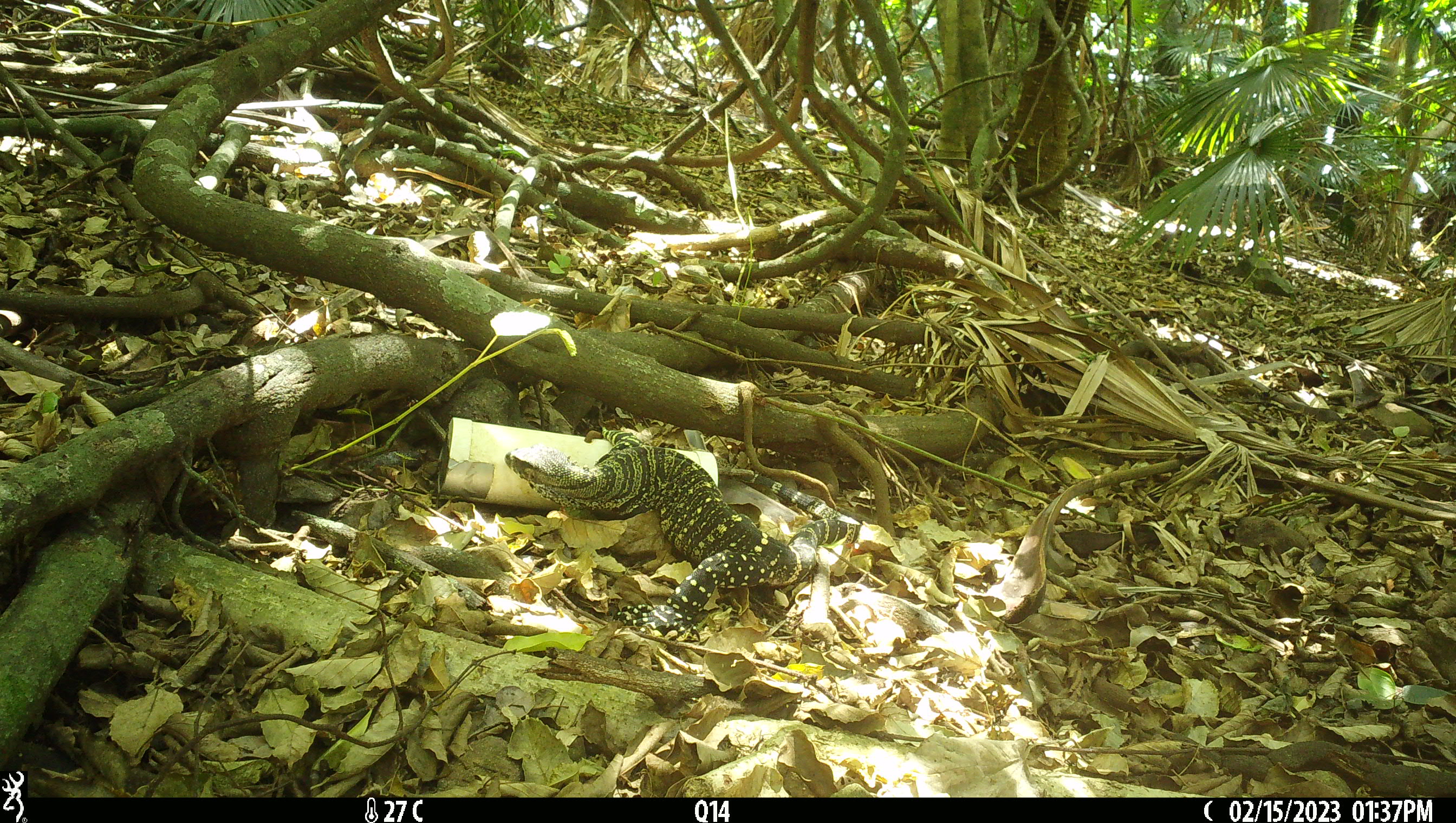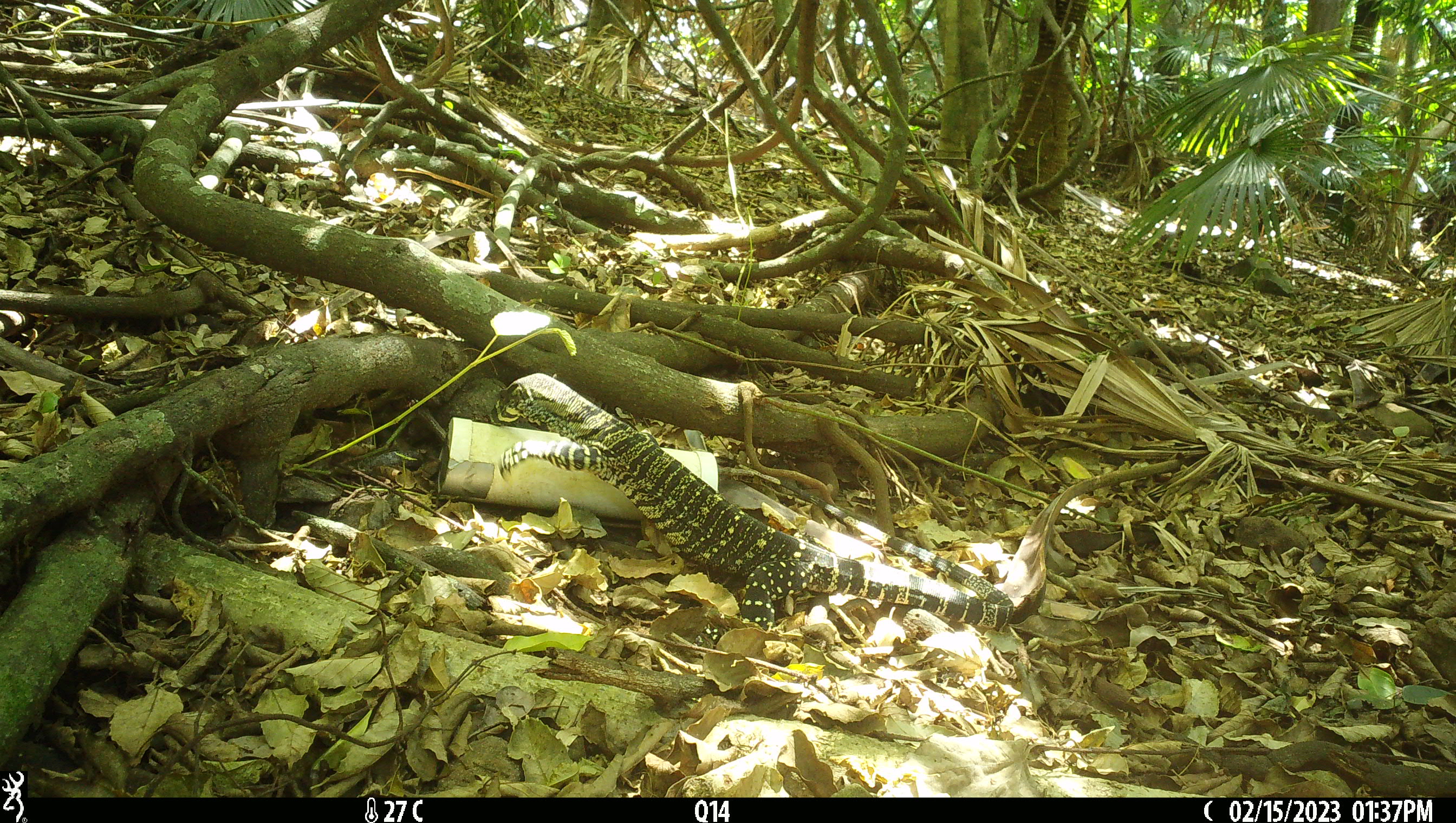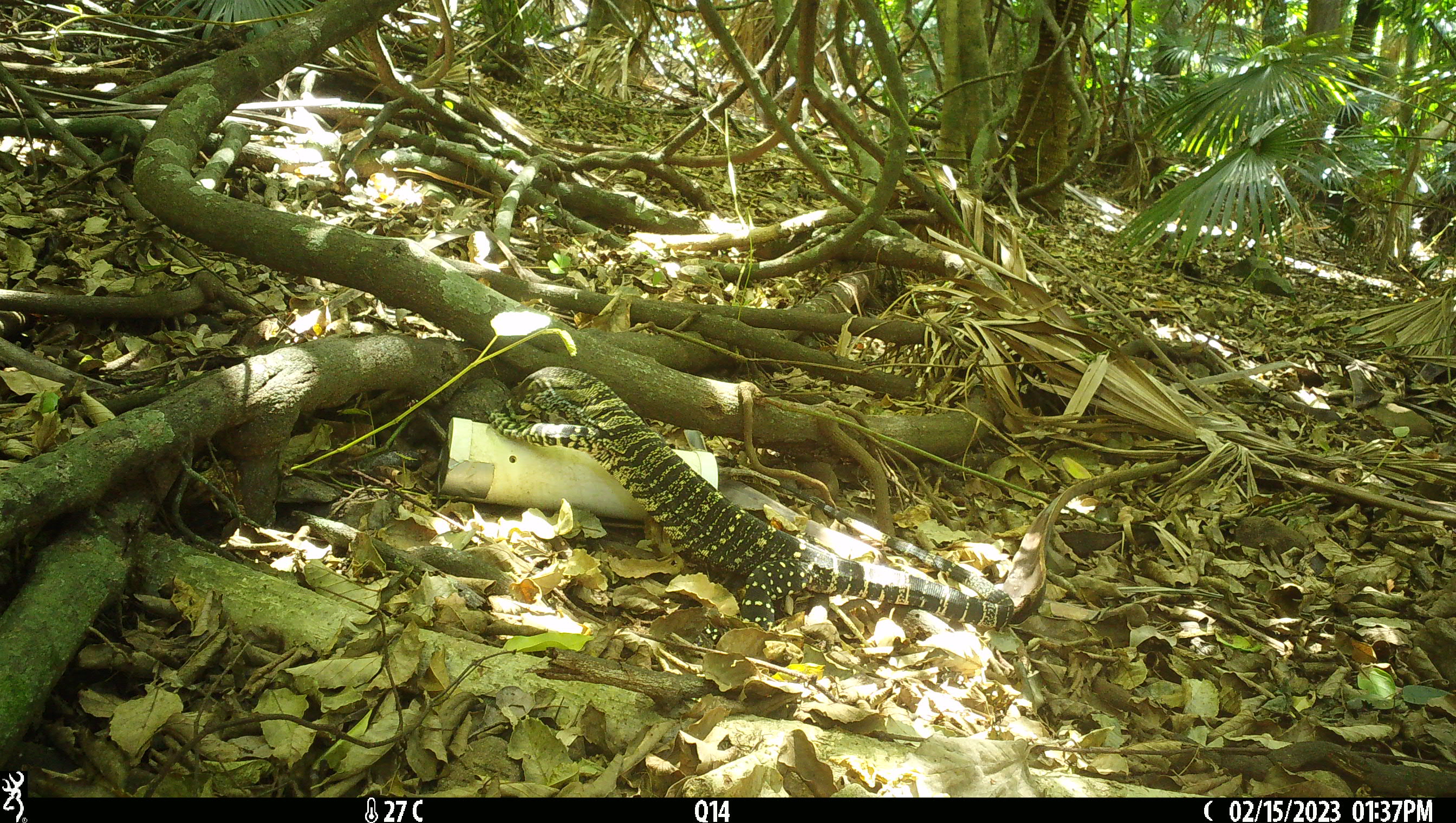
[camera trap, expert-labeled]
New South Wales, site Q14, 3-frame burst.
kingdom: Animalia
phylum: Chordata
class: Reptilia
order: Squamata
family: Varanidae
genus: Varanus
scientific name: Varanus varius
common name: lace monitor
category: goanna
Goanna (lace monitor) (Varanus varius).